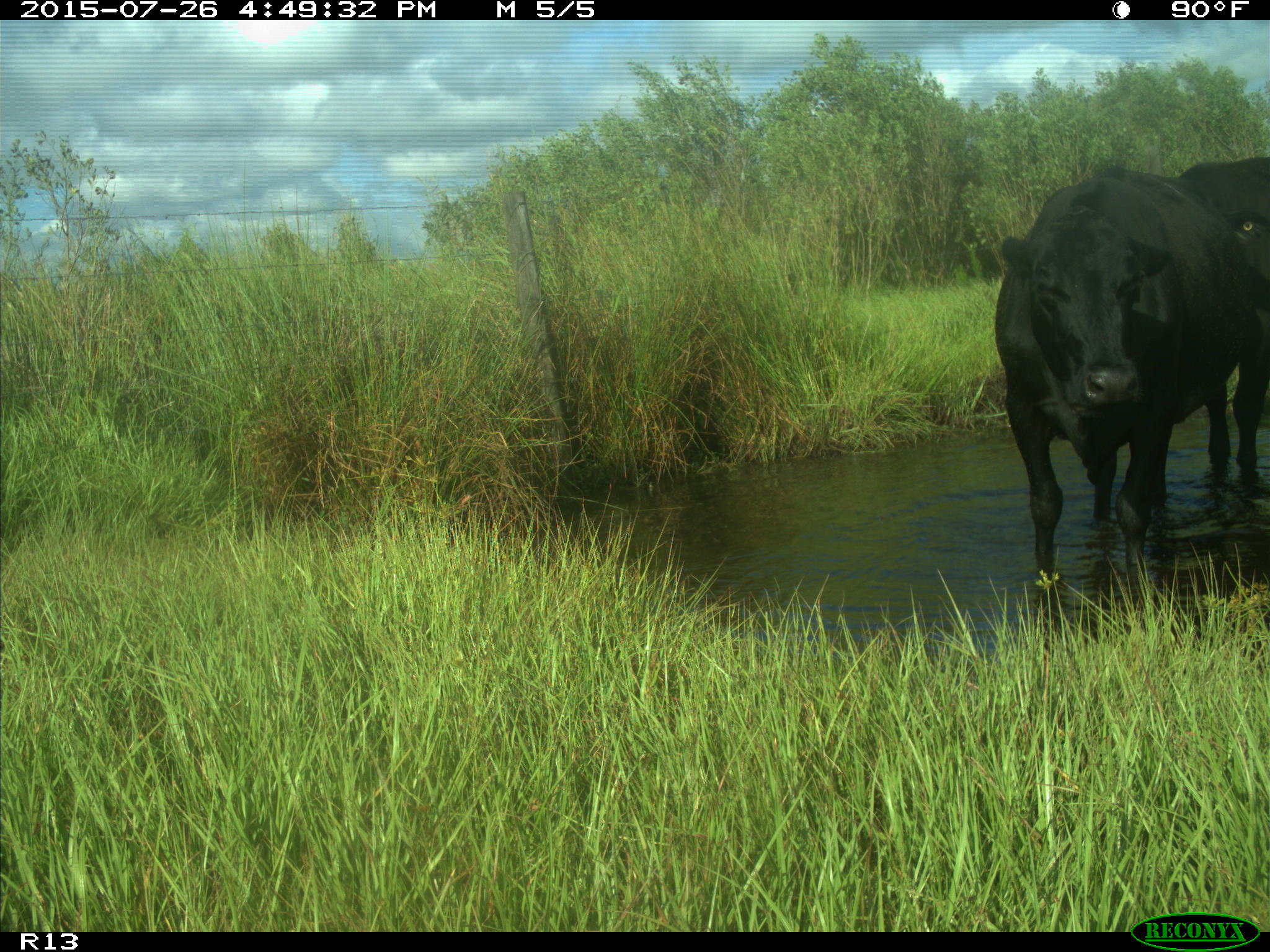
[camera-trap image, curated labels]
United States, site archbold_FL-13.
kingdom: Animalia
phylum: Chordata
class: Mammalia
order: Artiodactyla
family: Bovidae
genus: Bos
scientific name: Bos taurus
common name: domestic cow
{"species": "Bos taurus (domestic cow)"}